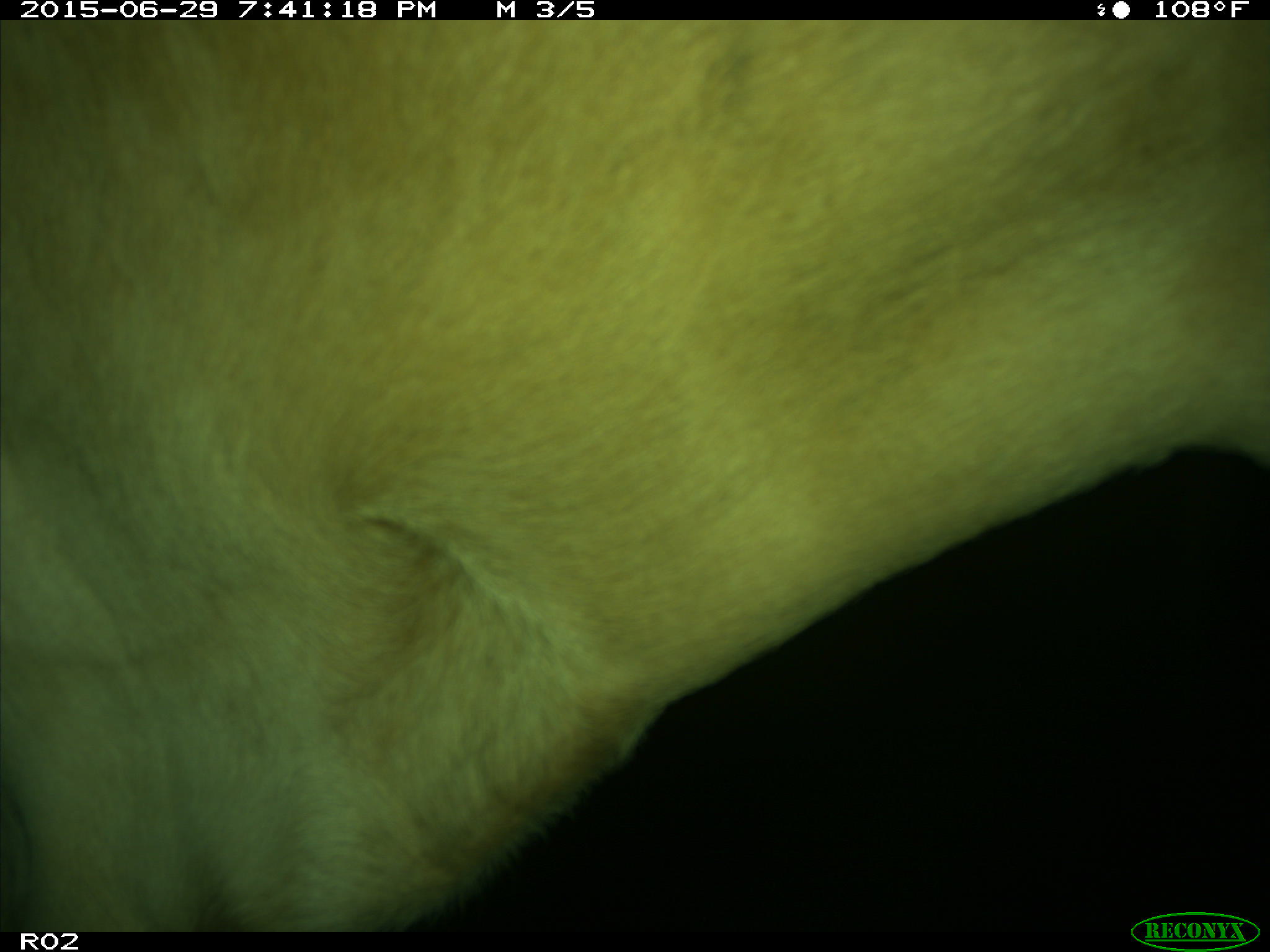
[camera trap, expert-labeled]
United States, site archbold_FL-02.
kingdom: Animalia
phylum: Chordata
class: Mammalia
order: Artiodactyla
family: Bovidae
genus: Bos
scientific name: Bos taurus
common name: domestic cow